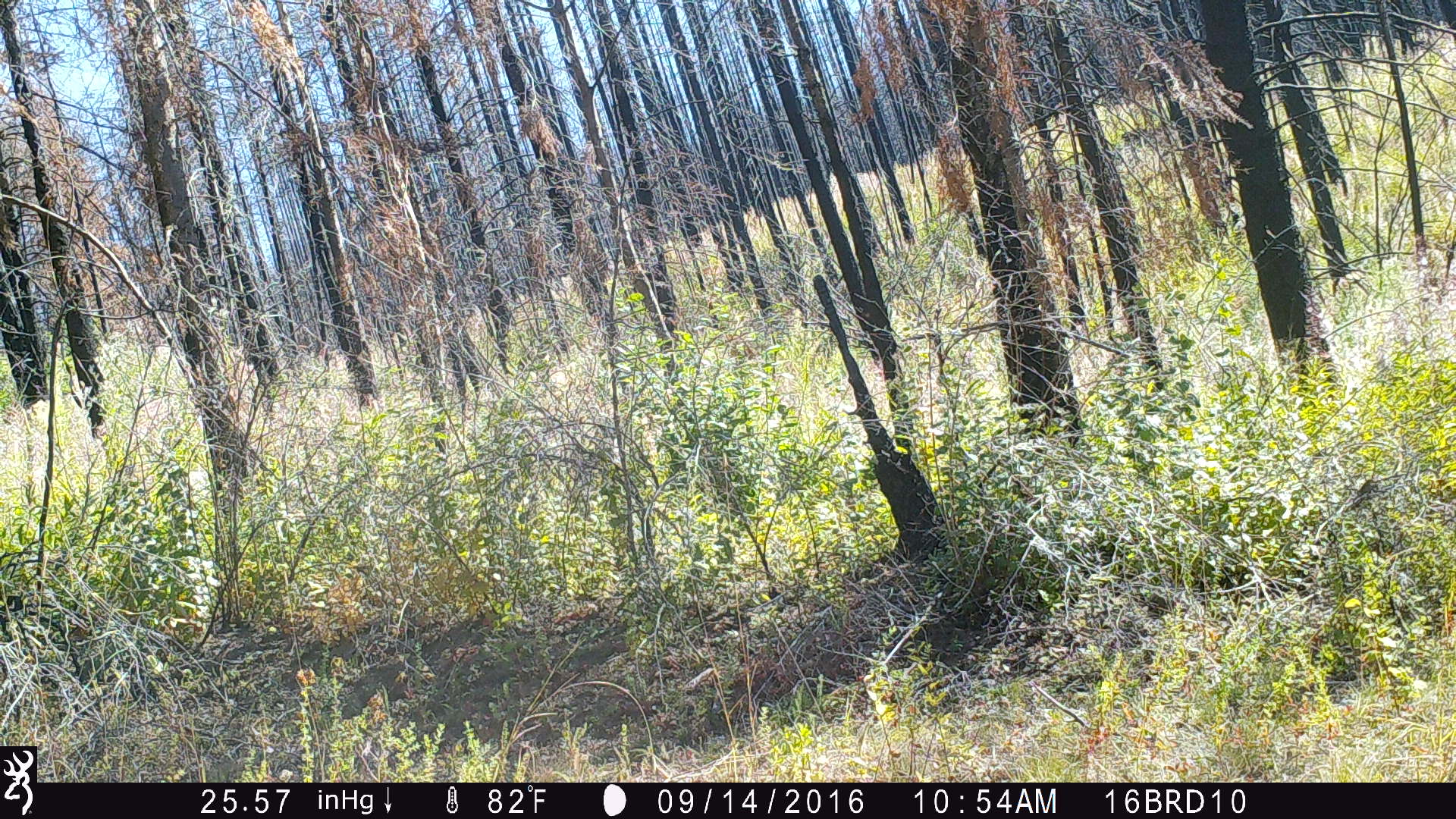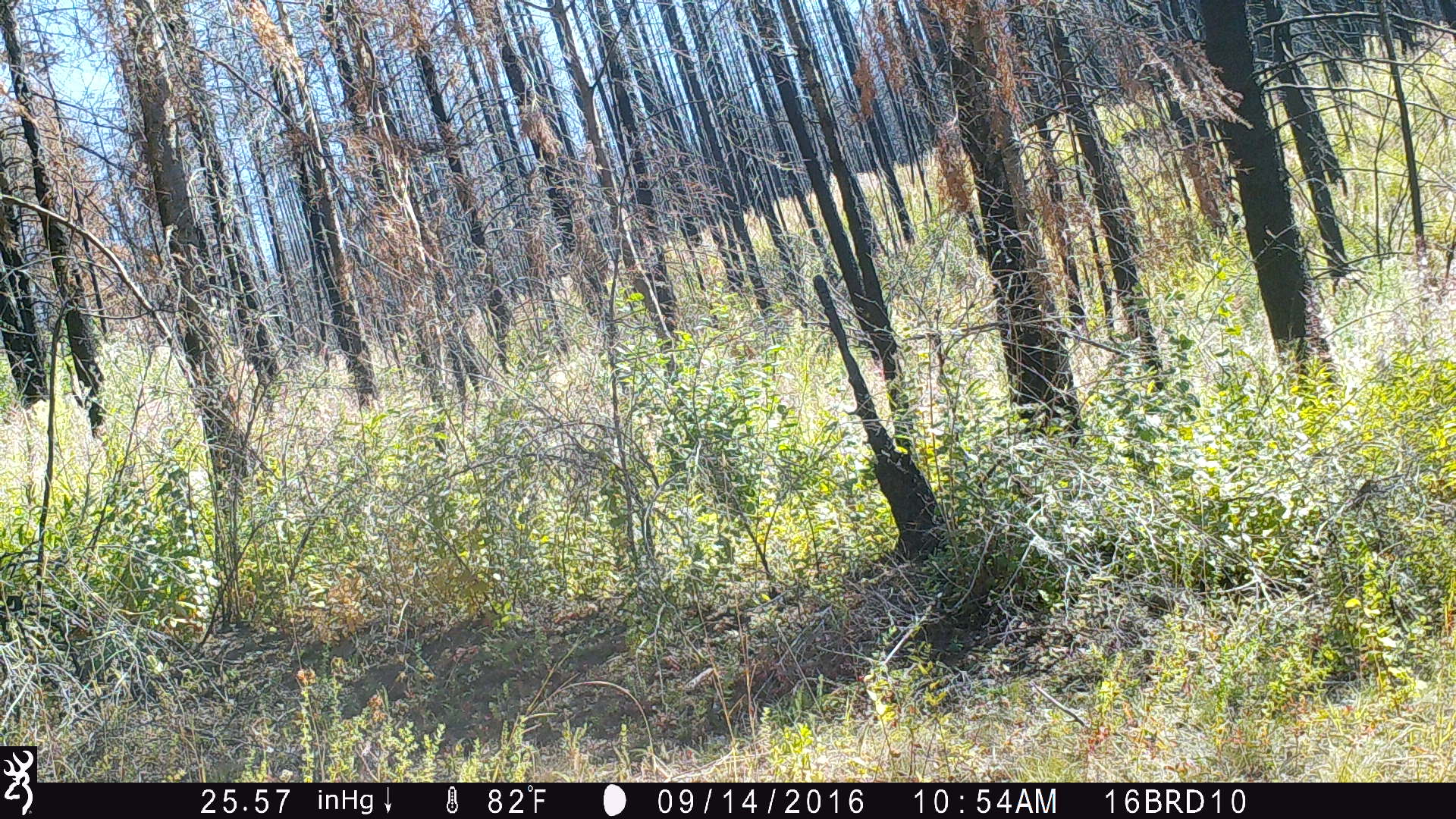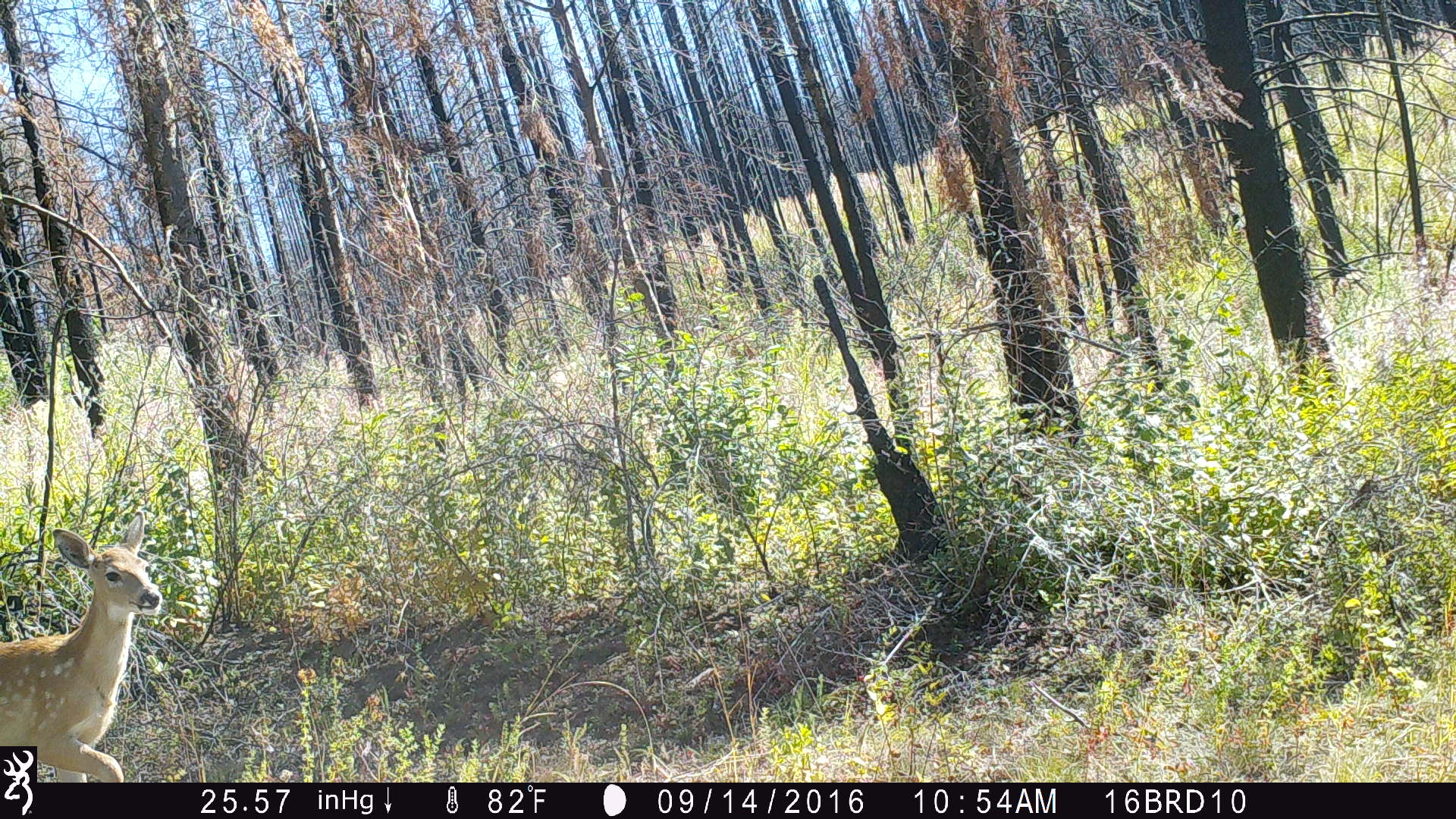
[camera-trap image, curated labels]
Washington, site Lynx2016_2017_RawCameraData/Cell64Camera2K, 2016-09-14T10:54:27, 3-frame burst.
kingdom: Animalia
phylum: Chordata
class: Mammalia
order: Artiodactyla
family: Cervidae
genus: Odocoileus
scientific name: Odocoileus virginianus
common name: white-tailed deer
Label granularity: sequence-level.